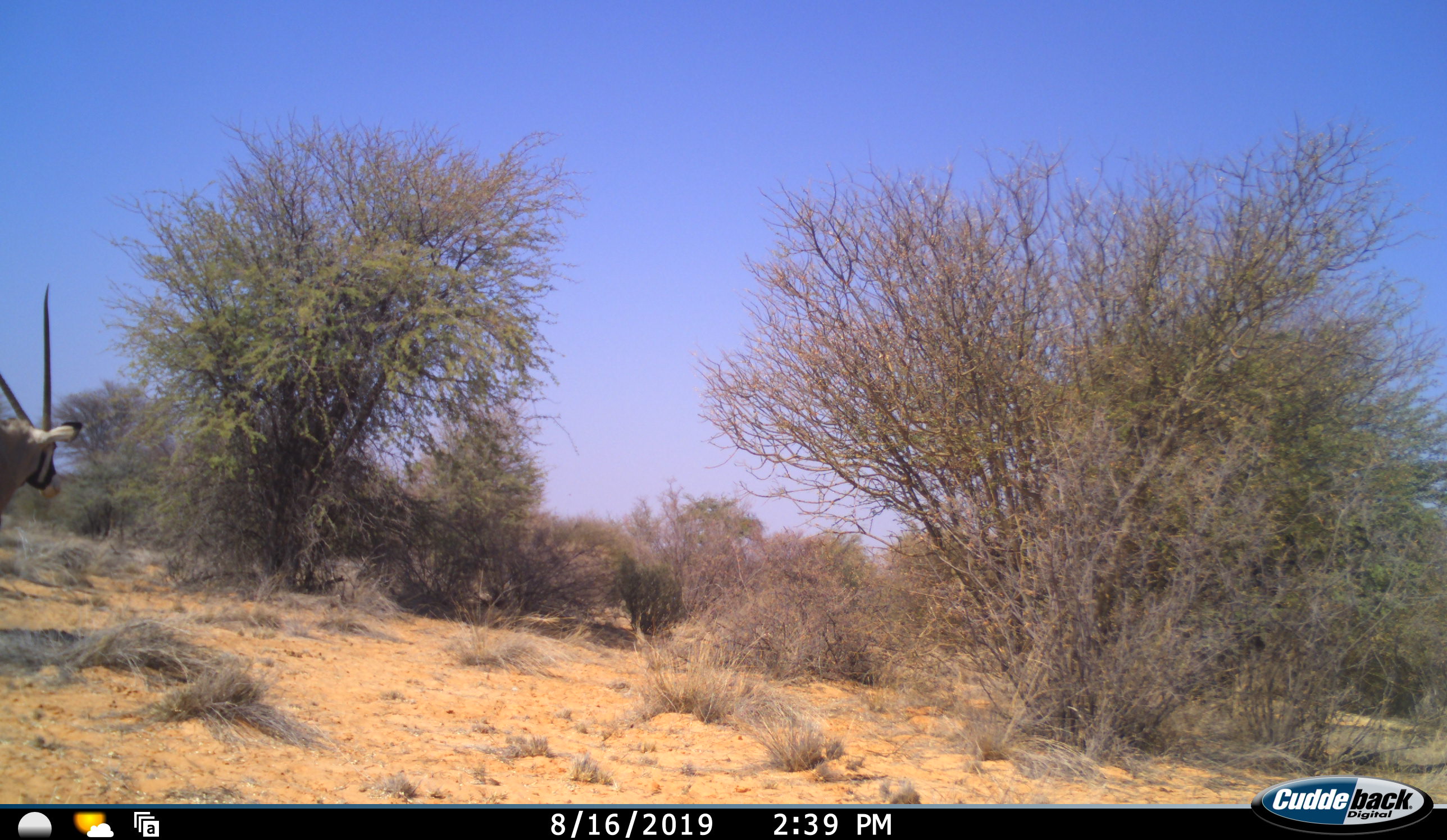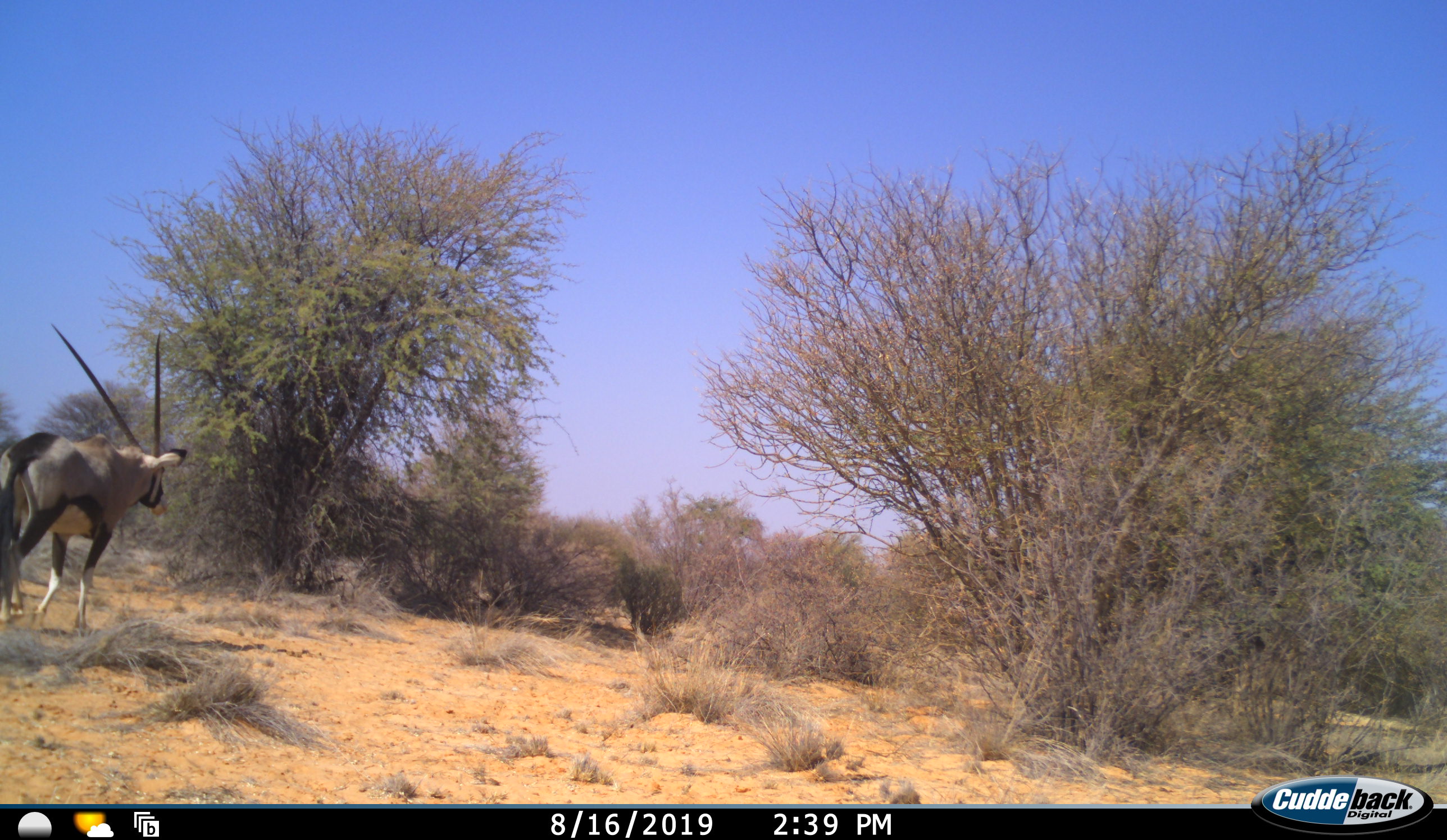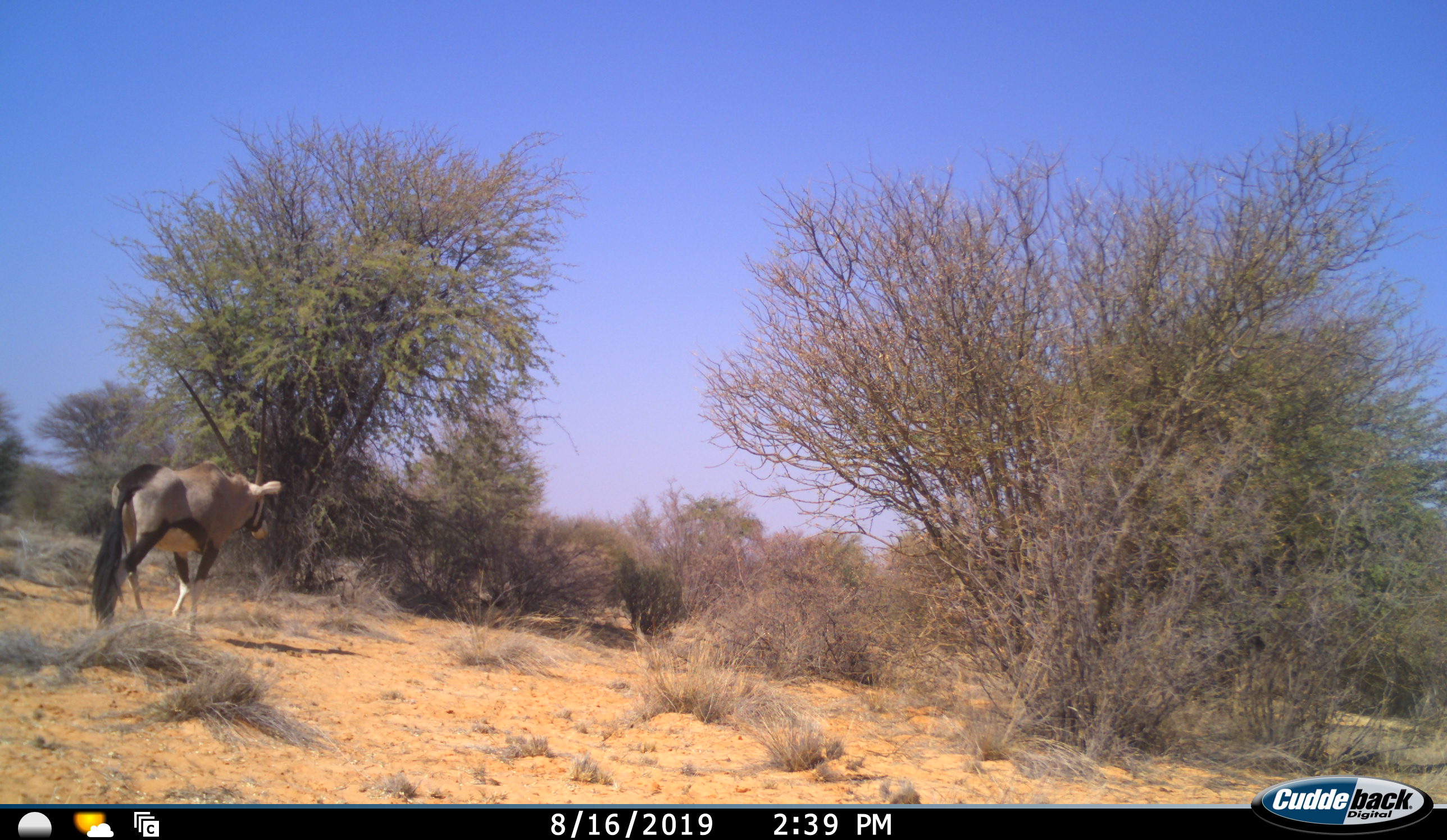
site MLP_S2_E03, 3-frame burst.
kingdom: Animalia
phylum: Chordata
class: Mammalia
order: Artiodactyla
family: Bovidae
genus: Oryx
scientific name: Oryx gazella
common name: gemsbok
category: oryx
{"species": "oryx (gemsbok) (Oryx gazella)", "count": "1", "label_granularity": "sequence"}